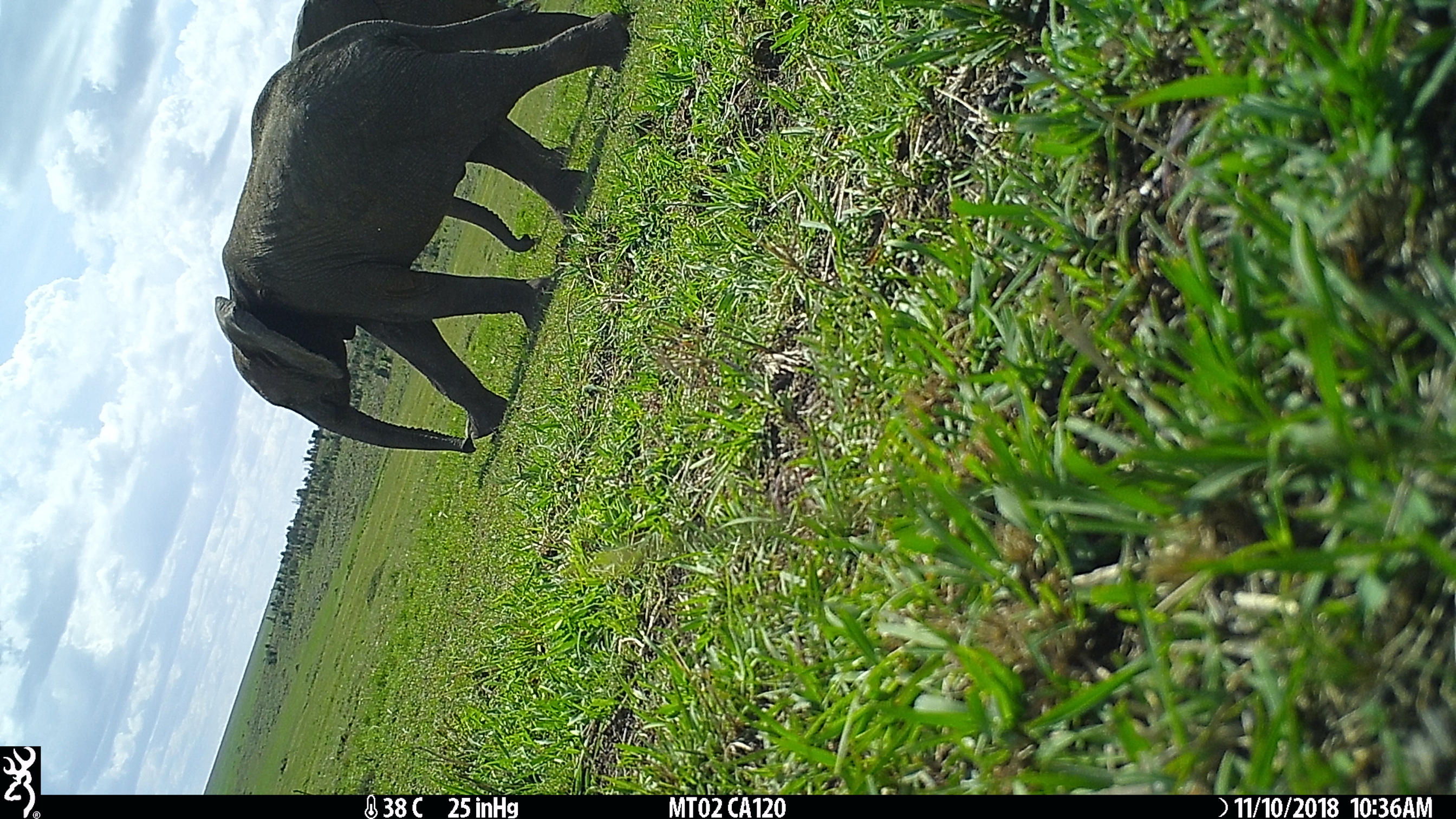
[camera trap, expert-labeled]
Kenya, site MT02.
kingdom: Animalia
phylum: Chordata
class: Mammalia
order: Proboscidea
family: Elephantidae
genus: Loxodonta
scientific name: Loxodonta africana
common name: elephant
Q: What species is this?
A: Elephant (Loxodonta africana).